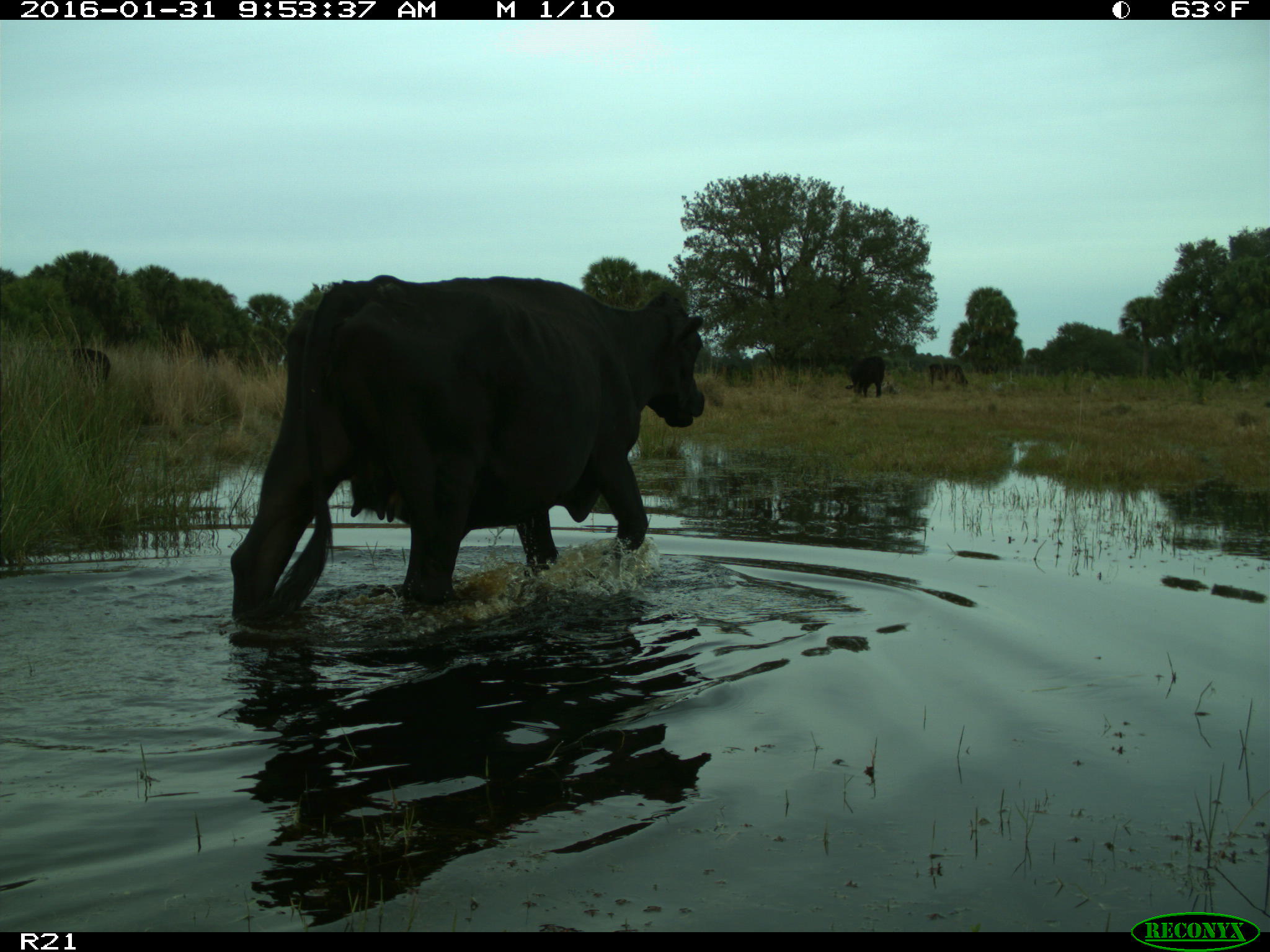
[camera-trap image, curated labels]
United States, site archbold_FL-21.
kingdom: Animalia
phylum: Chordata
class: Mammalia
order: Artiodactyla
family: Bovidae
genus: Bos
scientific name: Bos taurus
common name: domestic cow